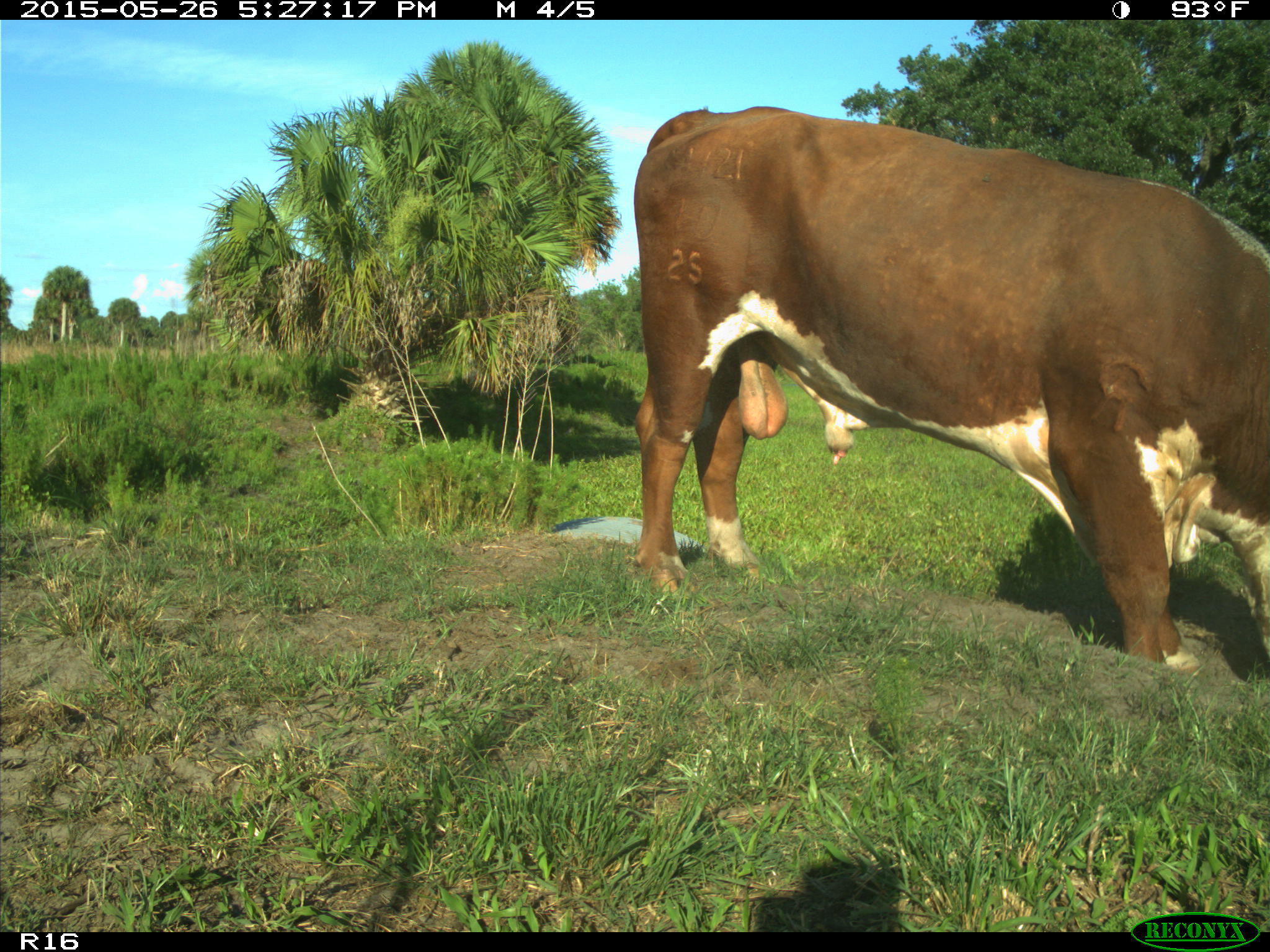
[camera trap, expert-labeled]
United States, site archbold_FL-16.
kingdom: Animalia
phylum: Chordata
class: Mammalia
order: Artiodactyla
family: Bovidae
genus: Bos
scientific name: Bos taurus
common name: domestic cow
Bos taurus (domestic cow).